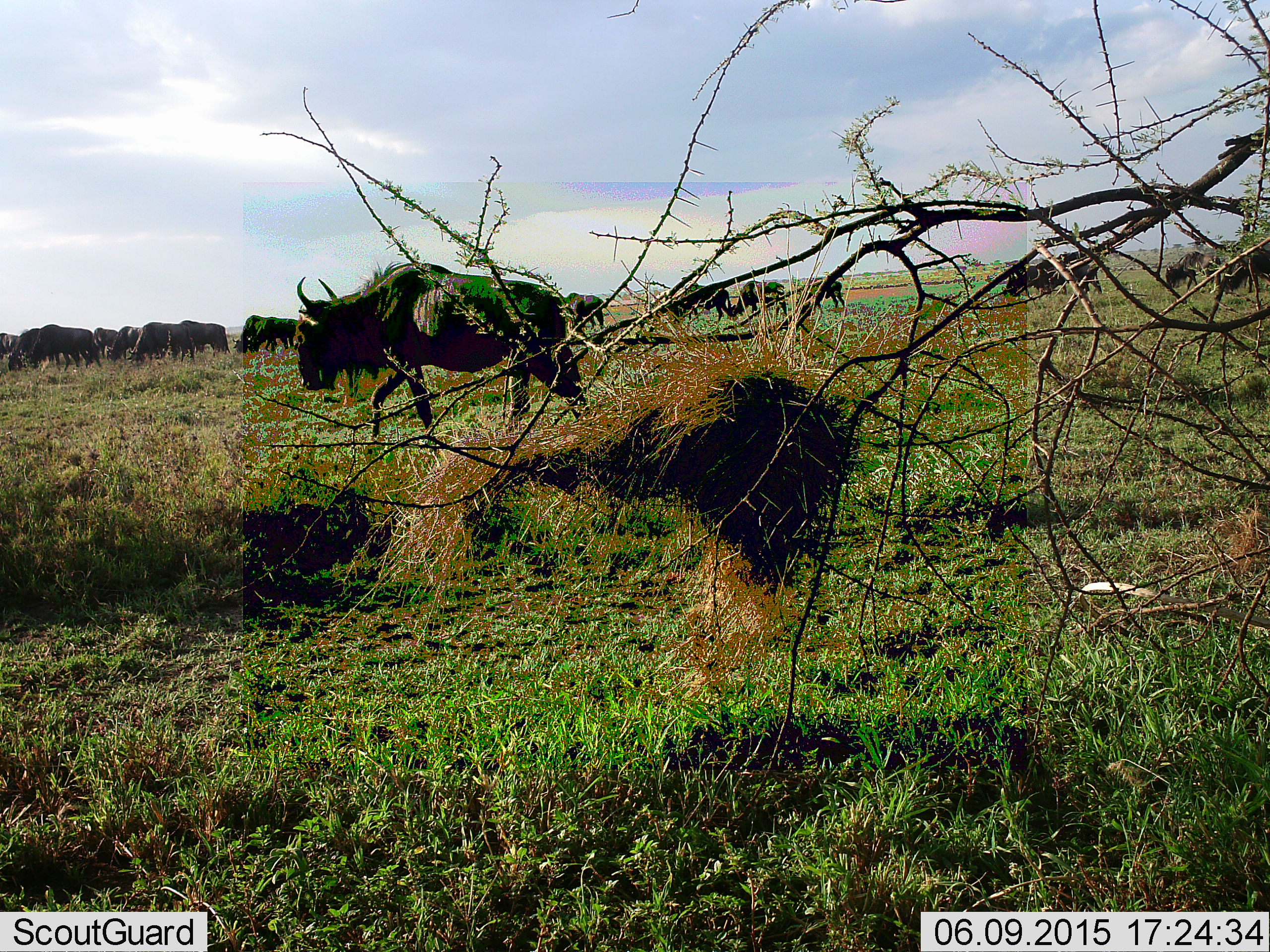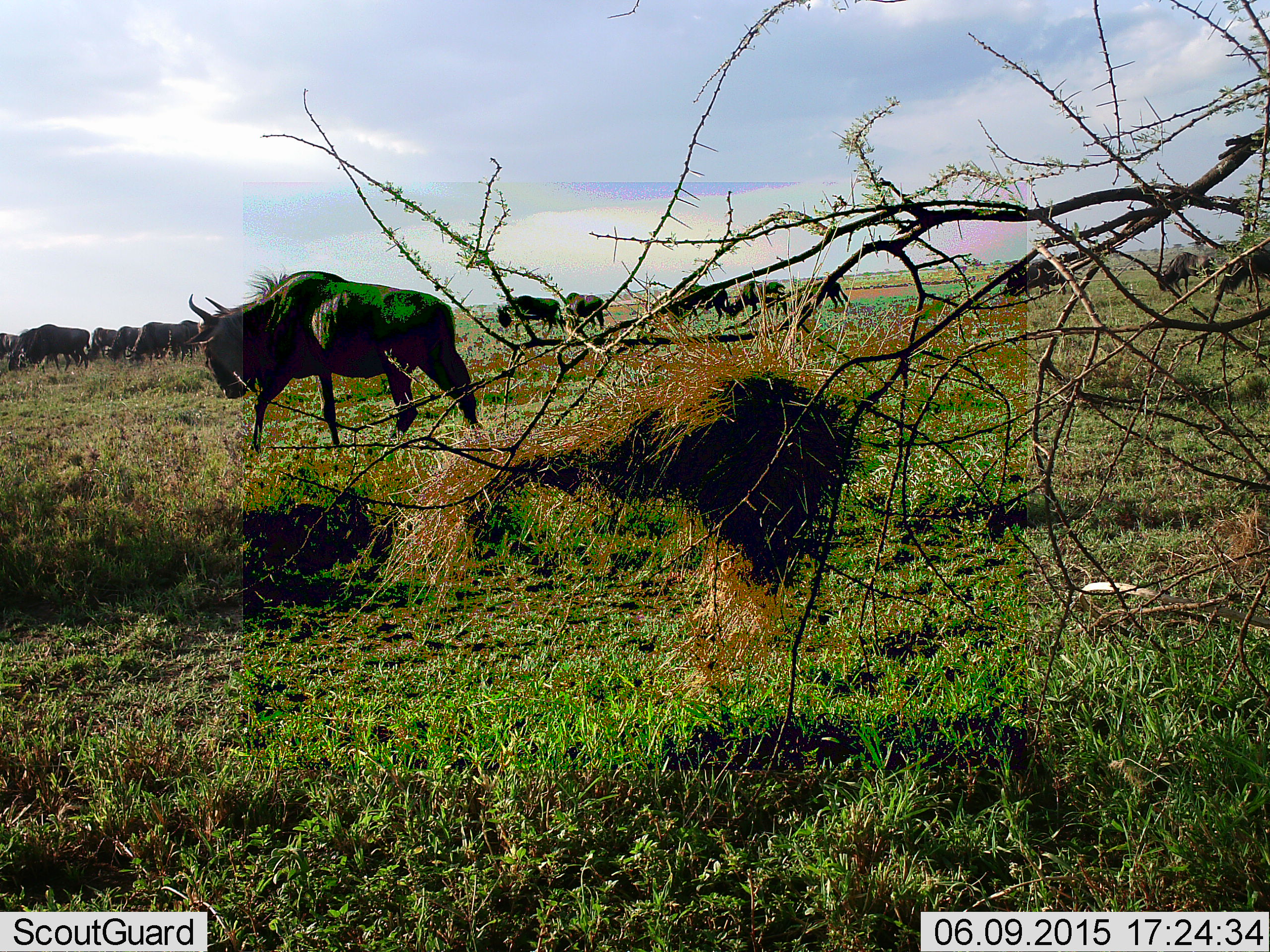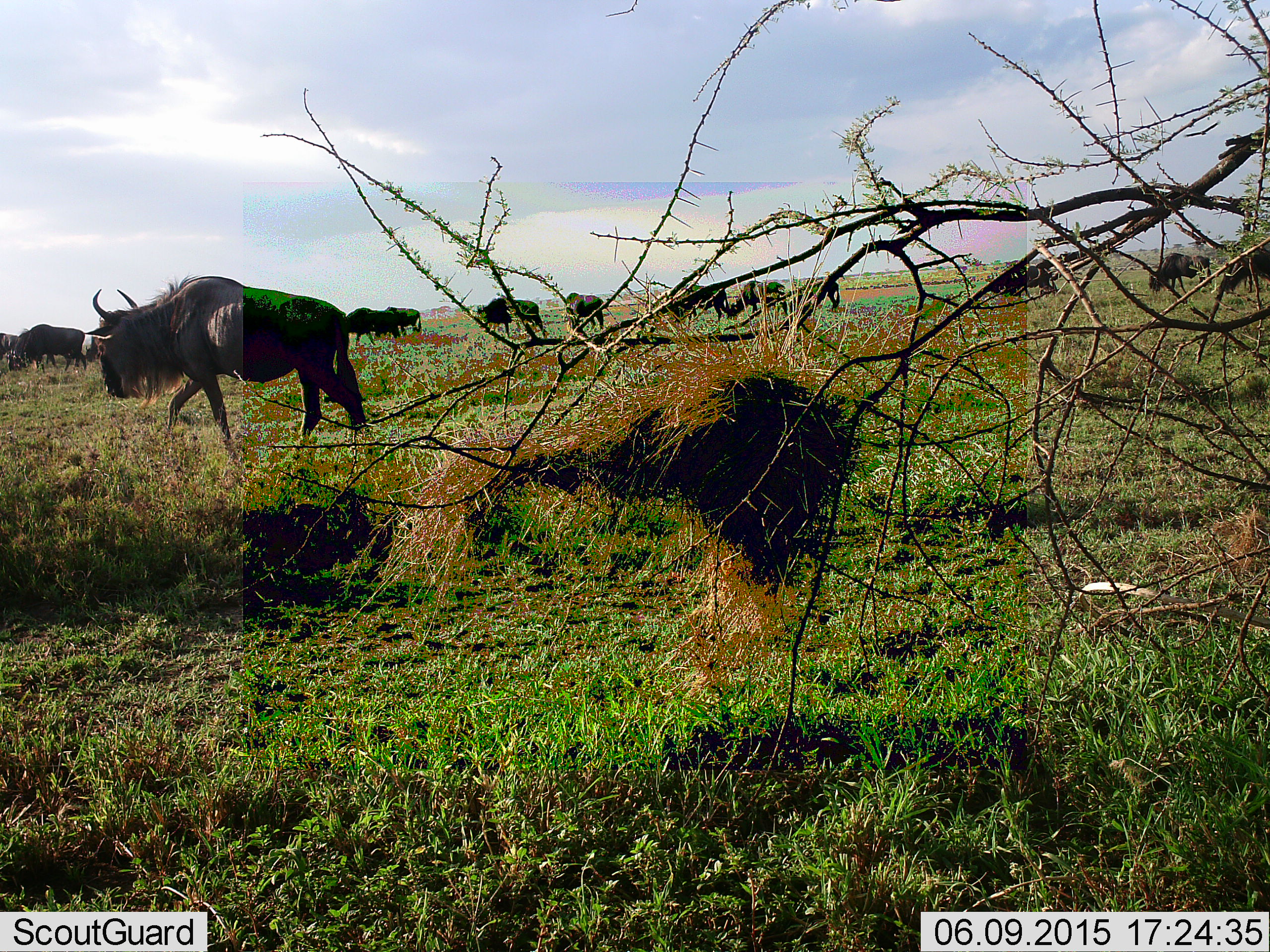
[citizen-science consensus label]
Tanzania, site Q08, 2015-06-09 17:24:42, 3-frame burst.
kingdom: Animalia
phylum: Chordata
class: Mammalia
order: Artiodactyla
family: Bovidae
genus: Connochaetes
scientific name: Connochaetes taurinus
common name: blue wildebeest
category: wildebeest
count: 11-50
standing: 10%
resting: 0%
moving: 100%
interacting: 0%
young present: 0%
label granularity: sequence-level